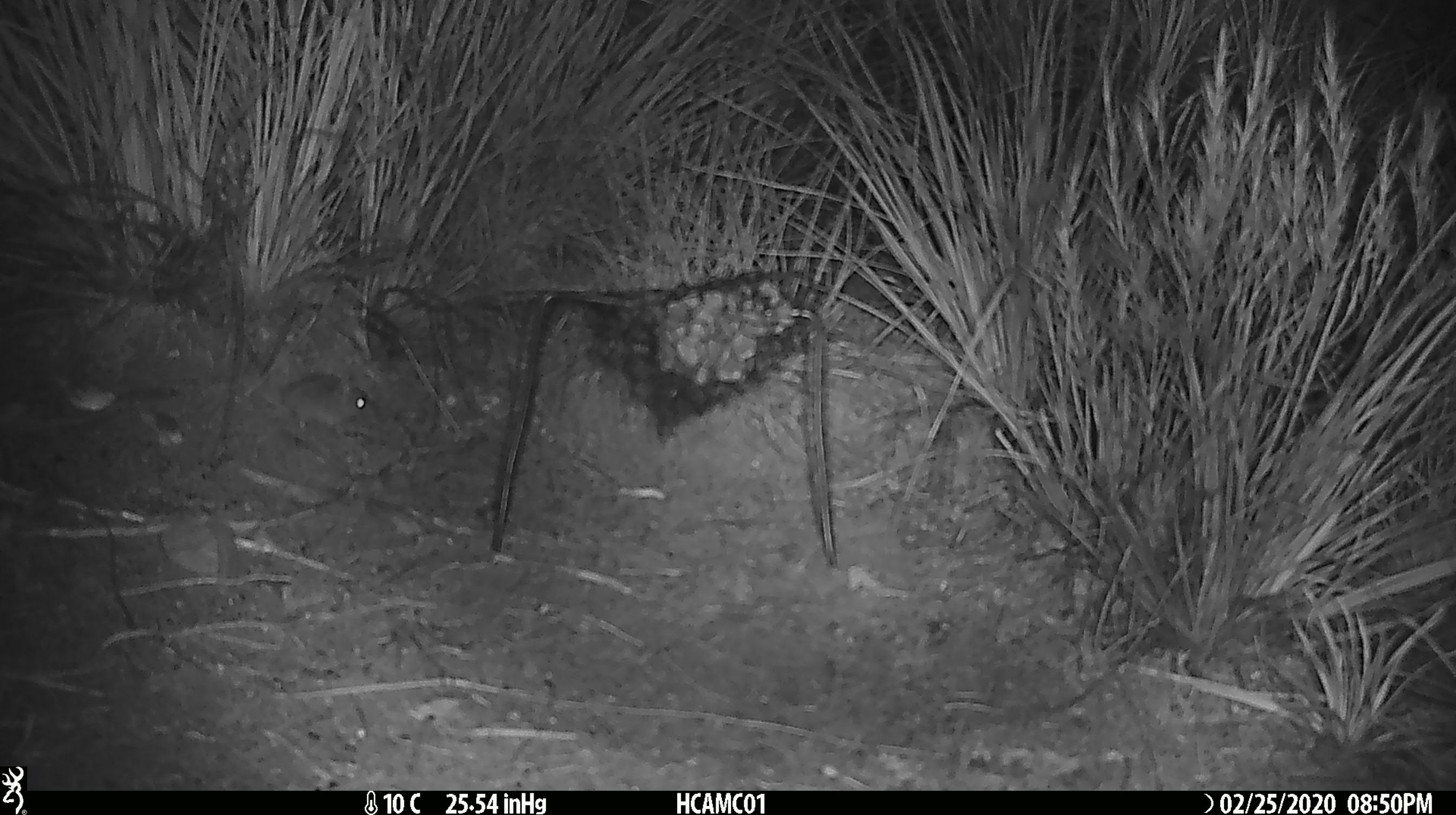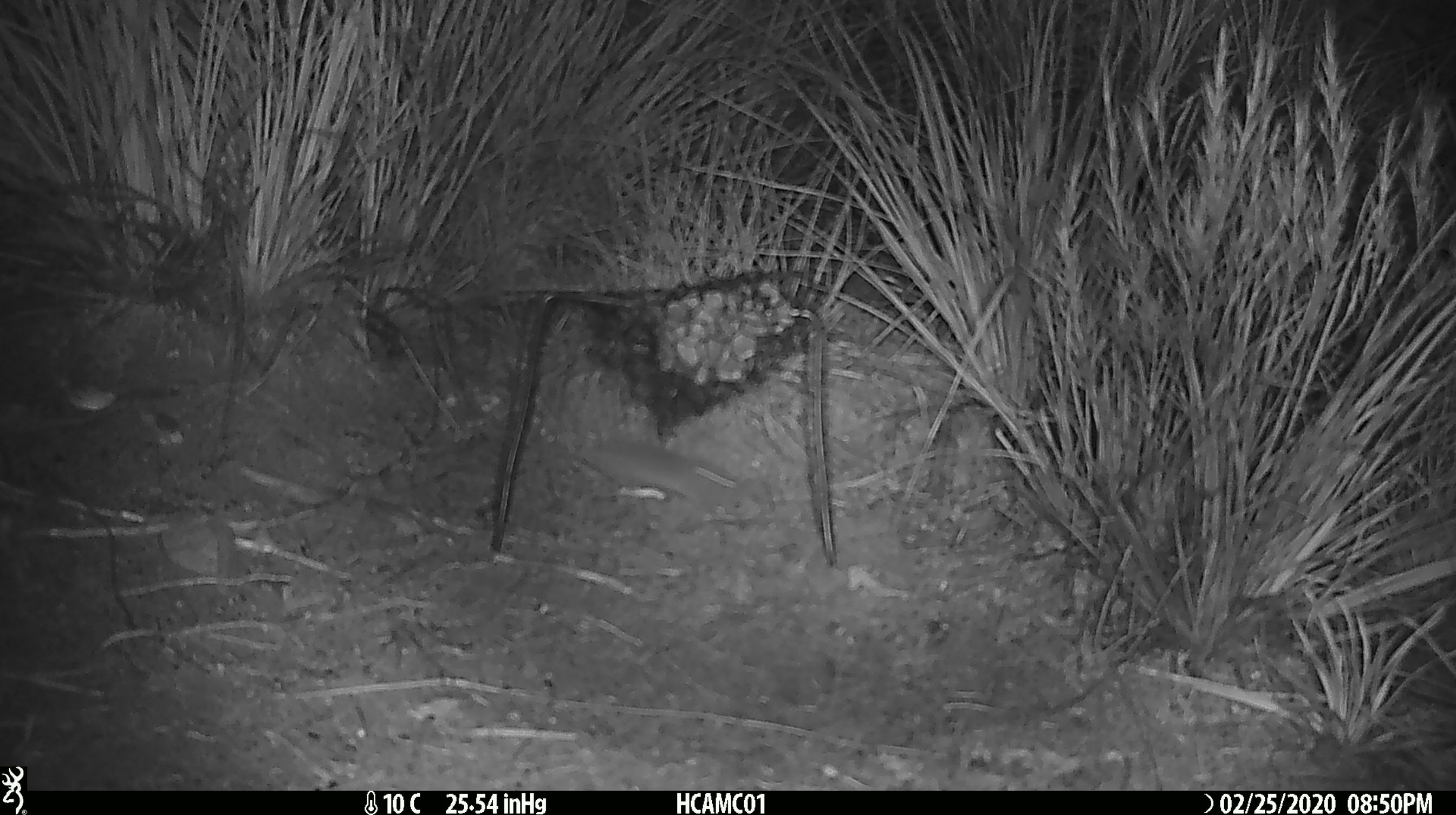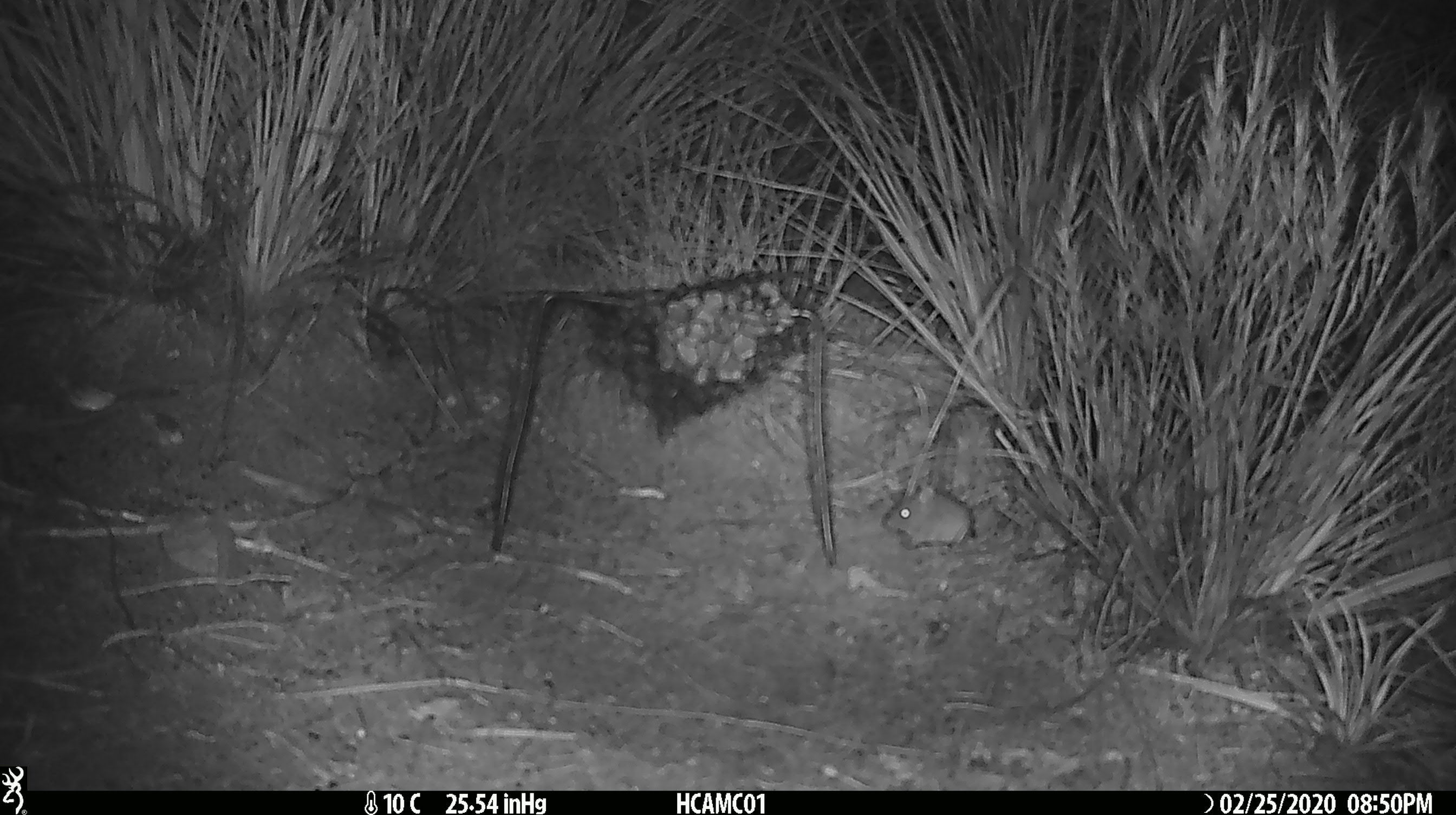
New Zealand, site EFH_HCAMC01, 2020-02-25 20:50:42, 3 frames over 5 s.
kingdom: Animalia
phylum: Chordata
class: Mammalia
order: Rodentia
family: Muridae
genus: Mus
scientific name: Mus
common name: mouse